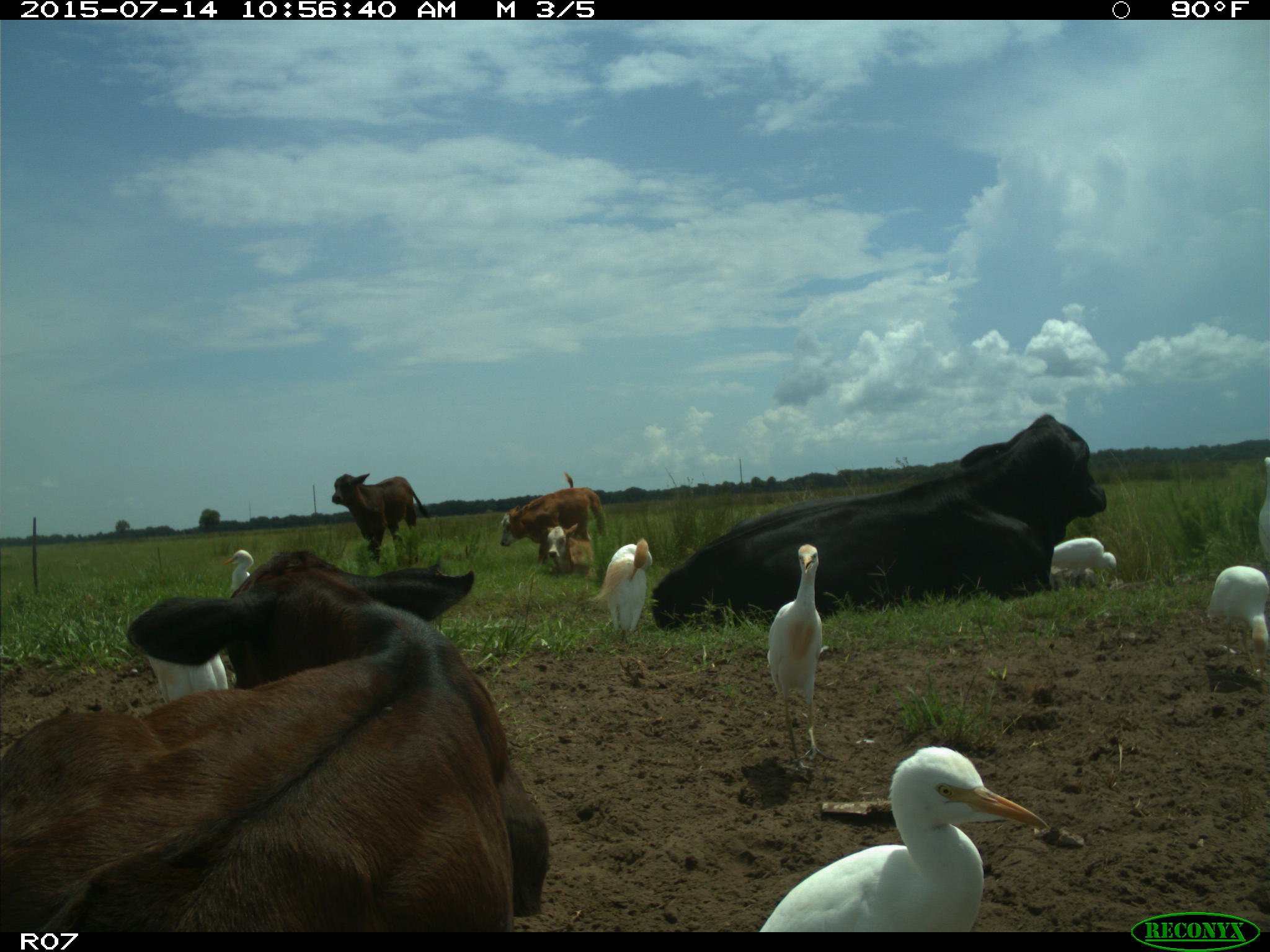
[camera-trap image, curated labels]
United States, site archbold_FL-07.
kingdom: Animalia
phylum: Chordata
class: Mammalia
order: Artiodactyla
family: Bovidae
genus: Bos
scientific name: Bos taurus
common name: domestic cow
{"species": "Bos taurus (domestic cow)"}